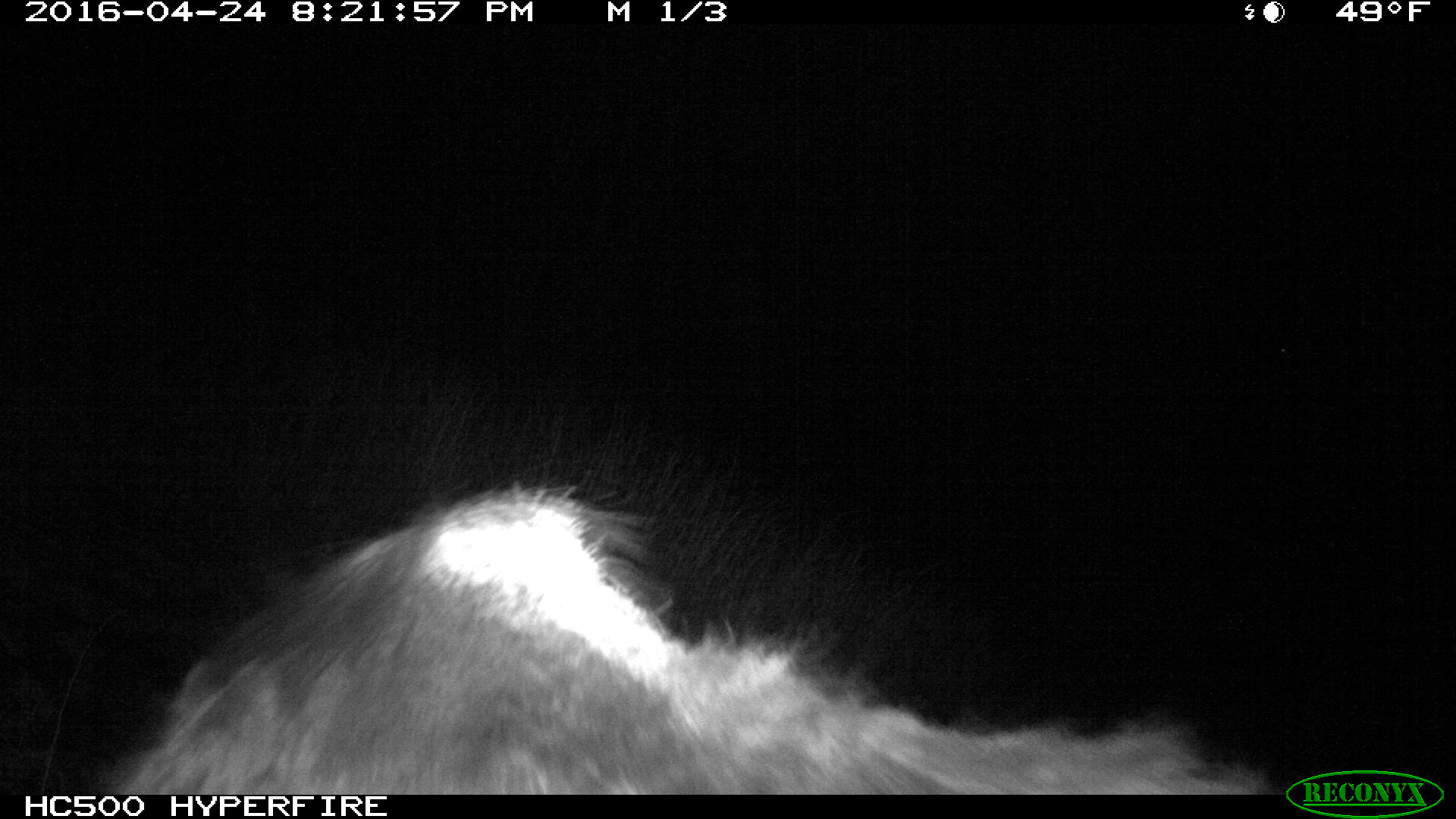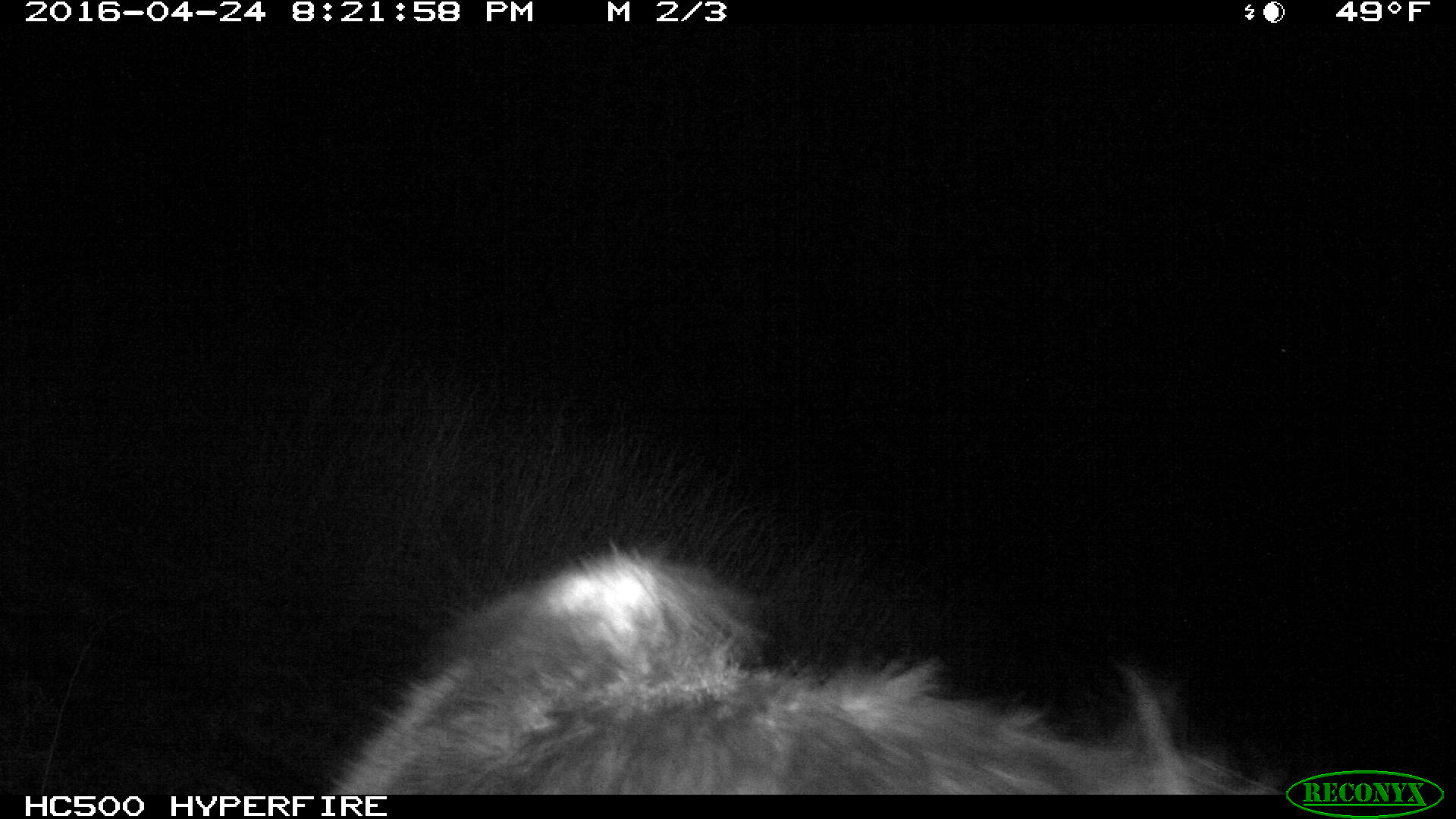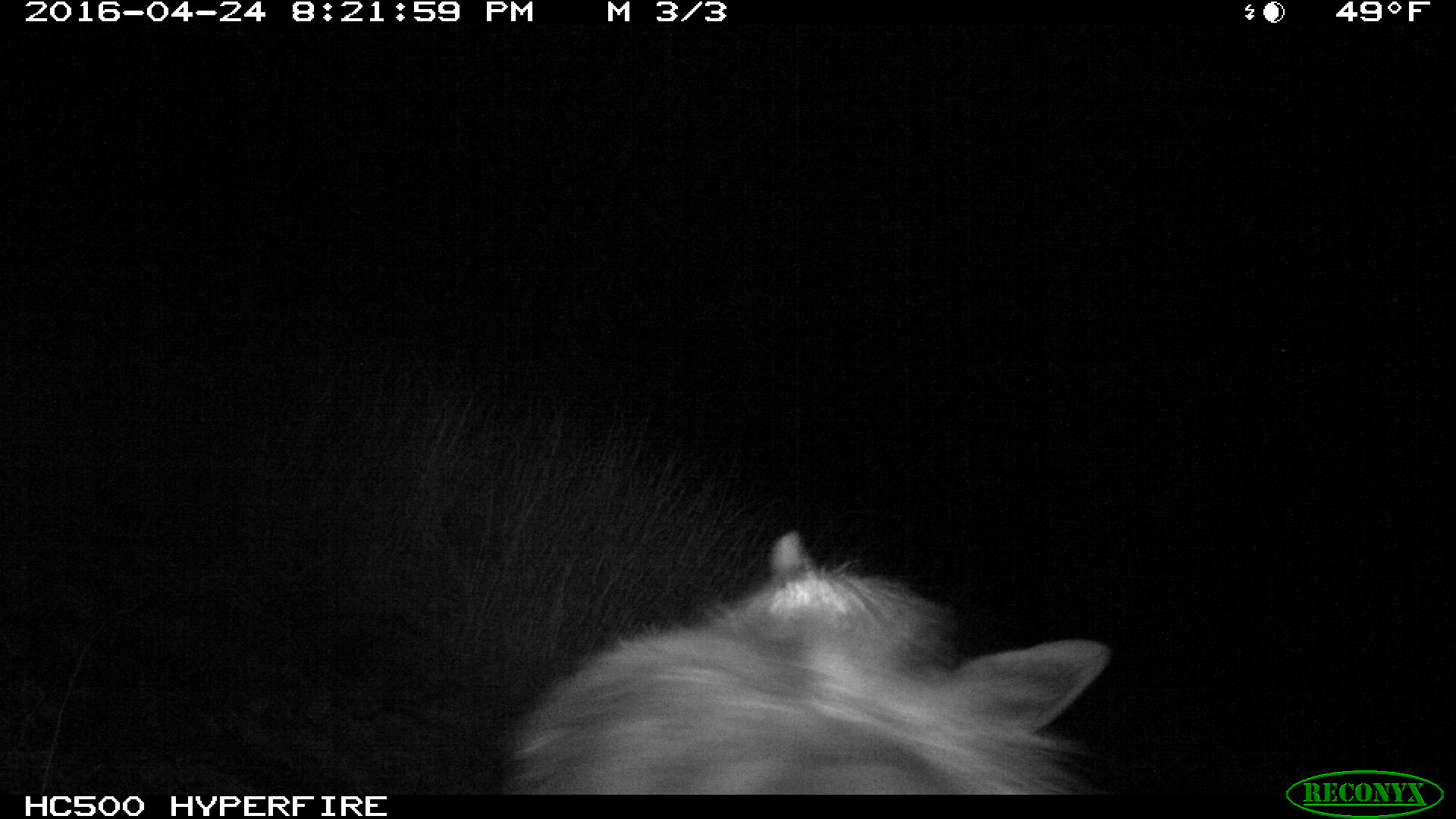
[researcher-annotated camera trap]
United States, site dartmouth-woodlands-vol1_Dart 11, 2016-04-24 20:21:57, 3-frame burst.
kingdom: Animalia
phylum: Chordata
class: Mammalia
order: Artiodactyla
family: Cervidae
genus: Alces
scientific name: Alces alces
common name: moose